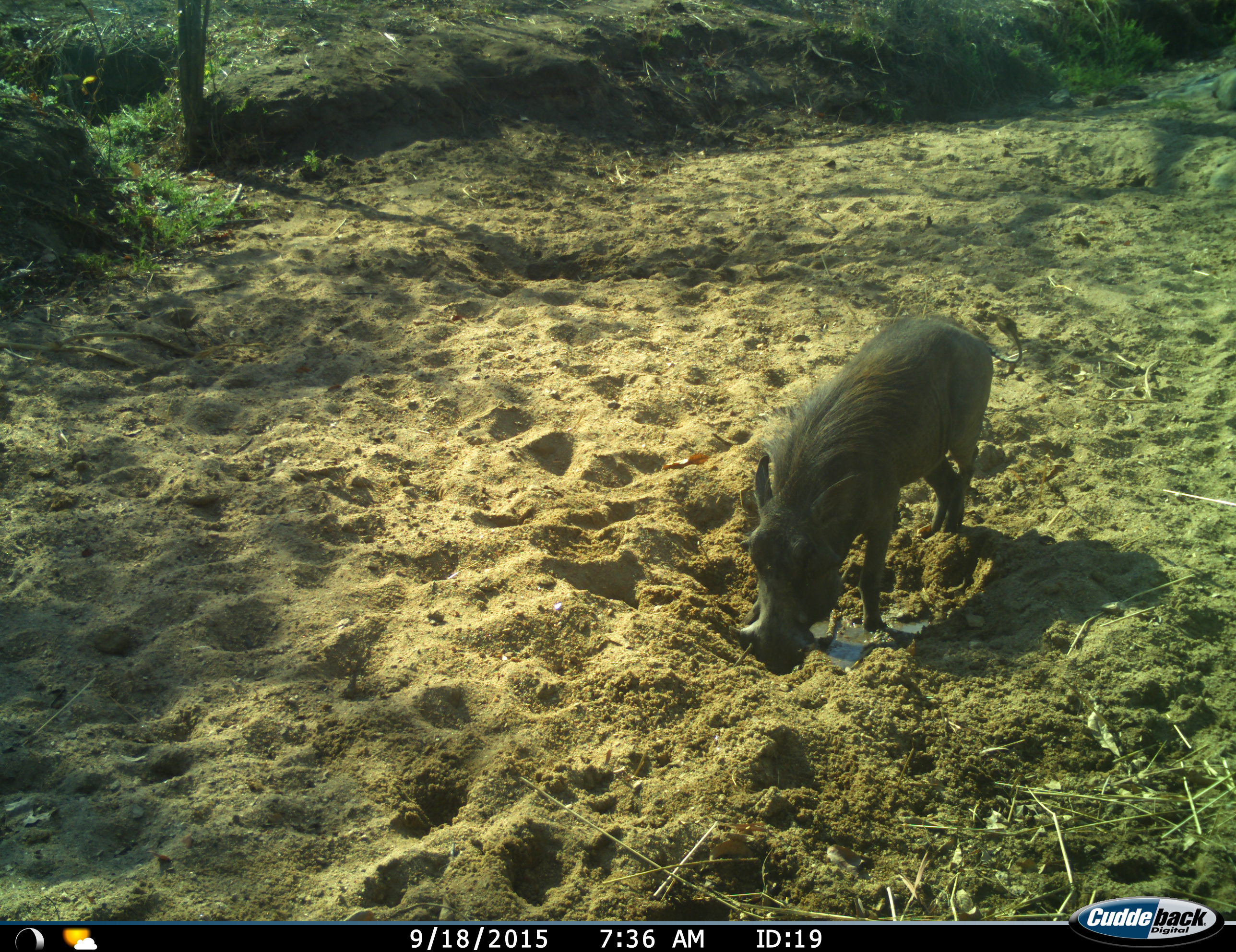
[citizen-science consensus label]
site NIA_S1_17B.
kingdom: Animalia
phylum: Chordata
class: Mammalia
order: Artiodactyla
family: Suidae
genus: Phacochoerus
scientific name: Phacochoerus africanus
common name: warthog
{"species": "warthog (Phacochoerus africanus)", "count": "1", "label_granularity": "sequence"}